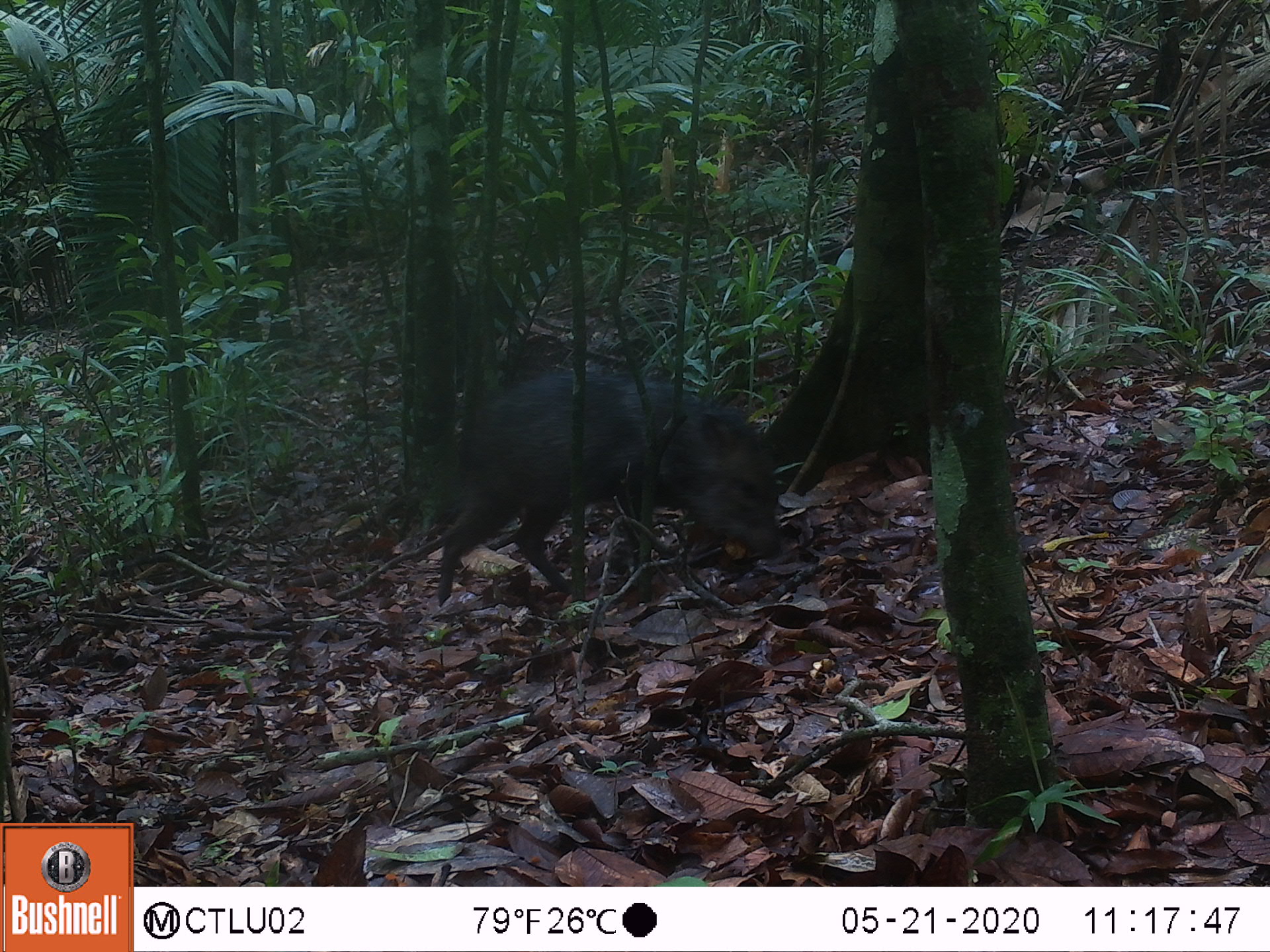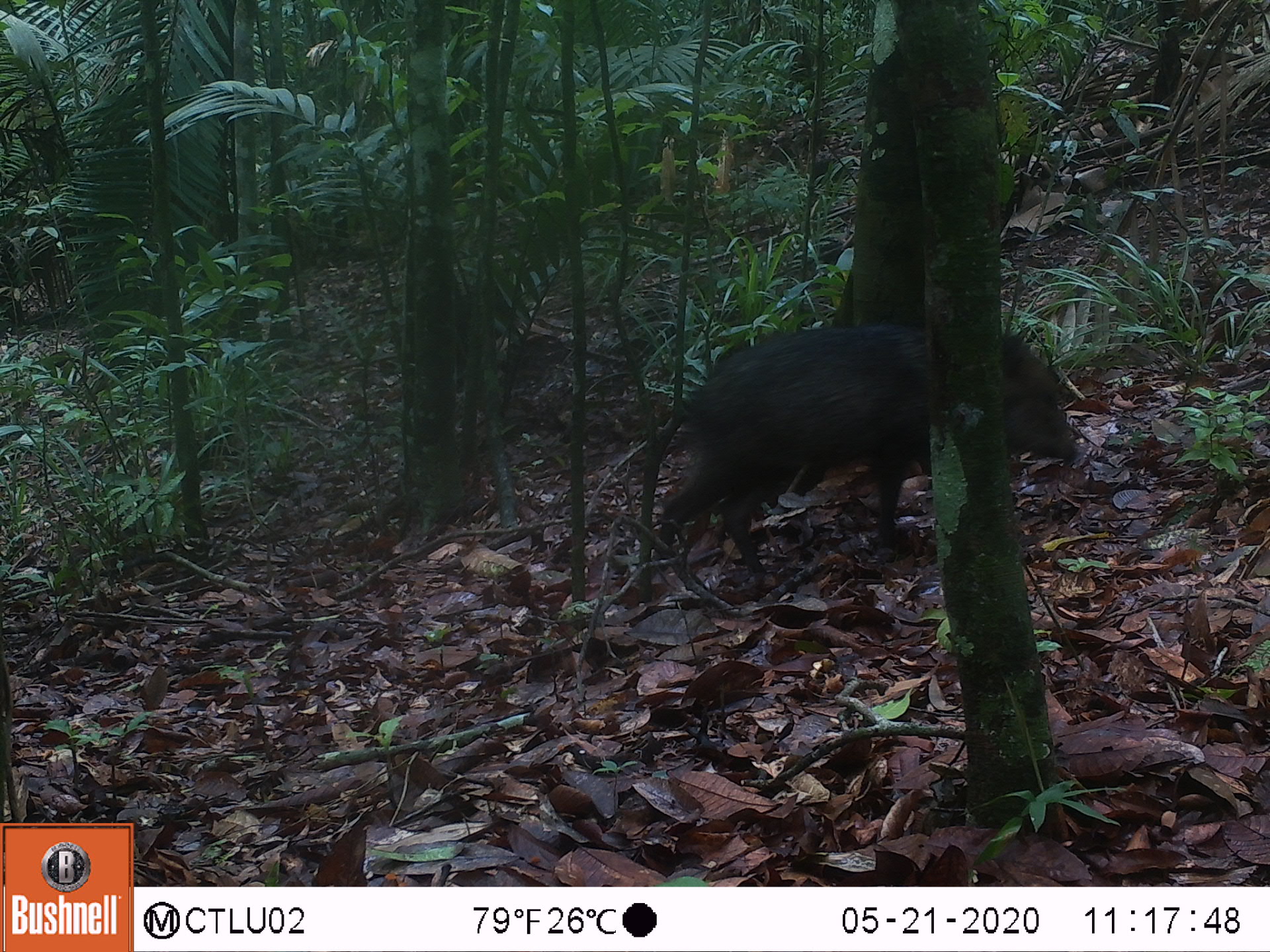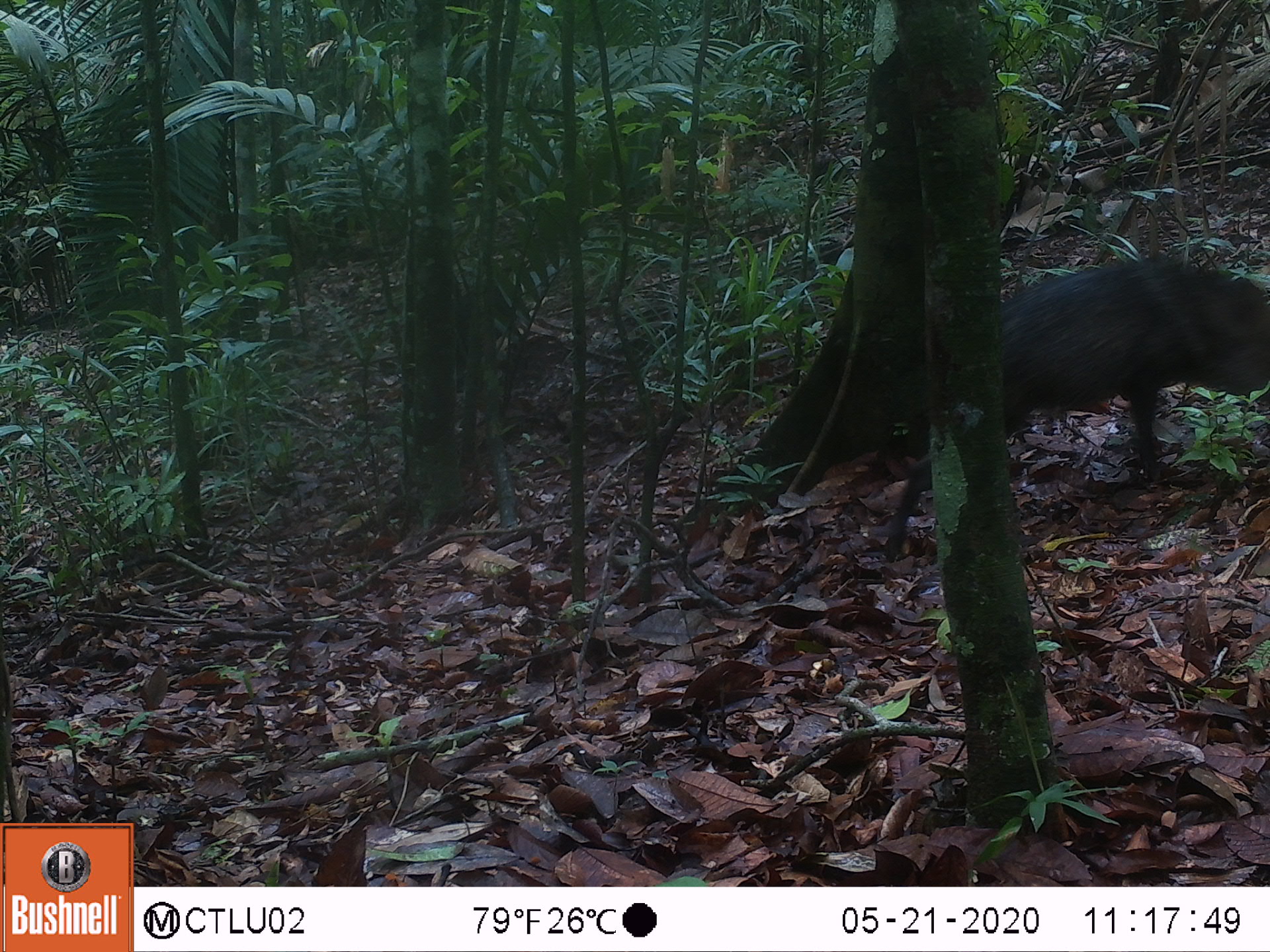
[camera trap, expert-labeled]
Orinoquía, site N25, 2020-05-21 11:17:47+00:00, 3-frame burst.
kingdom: Animalia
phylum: Chordata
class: Mammalia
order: Artiodactyla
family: Tayassuidae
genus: Pecari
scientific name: Pecari tajacu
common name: collared peccary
Collared peccary (Pecari tajacu).